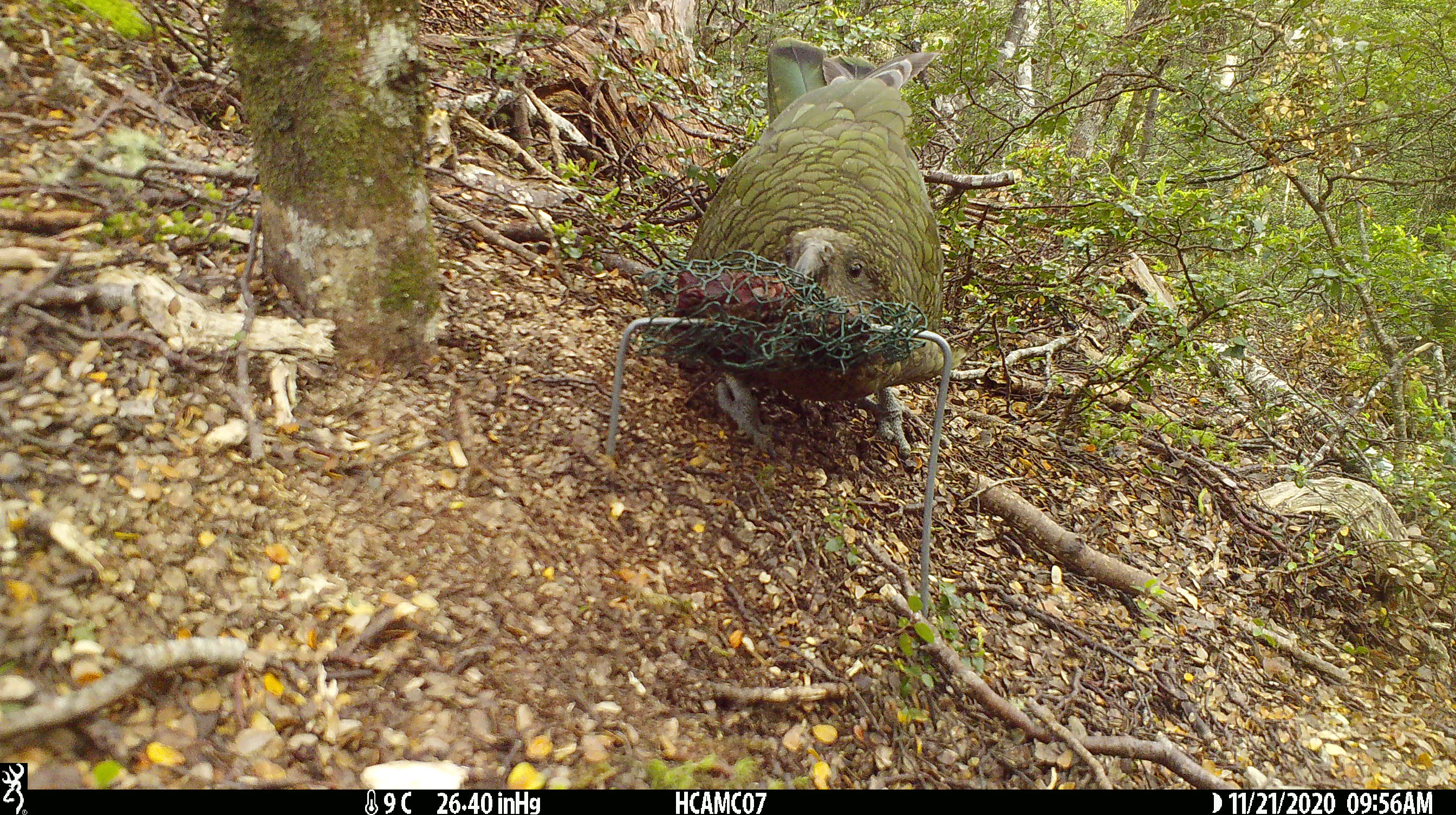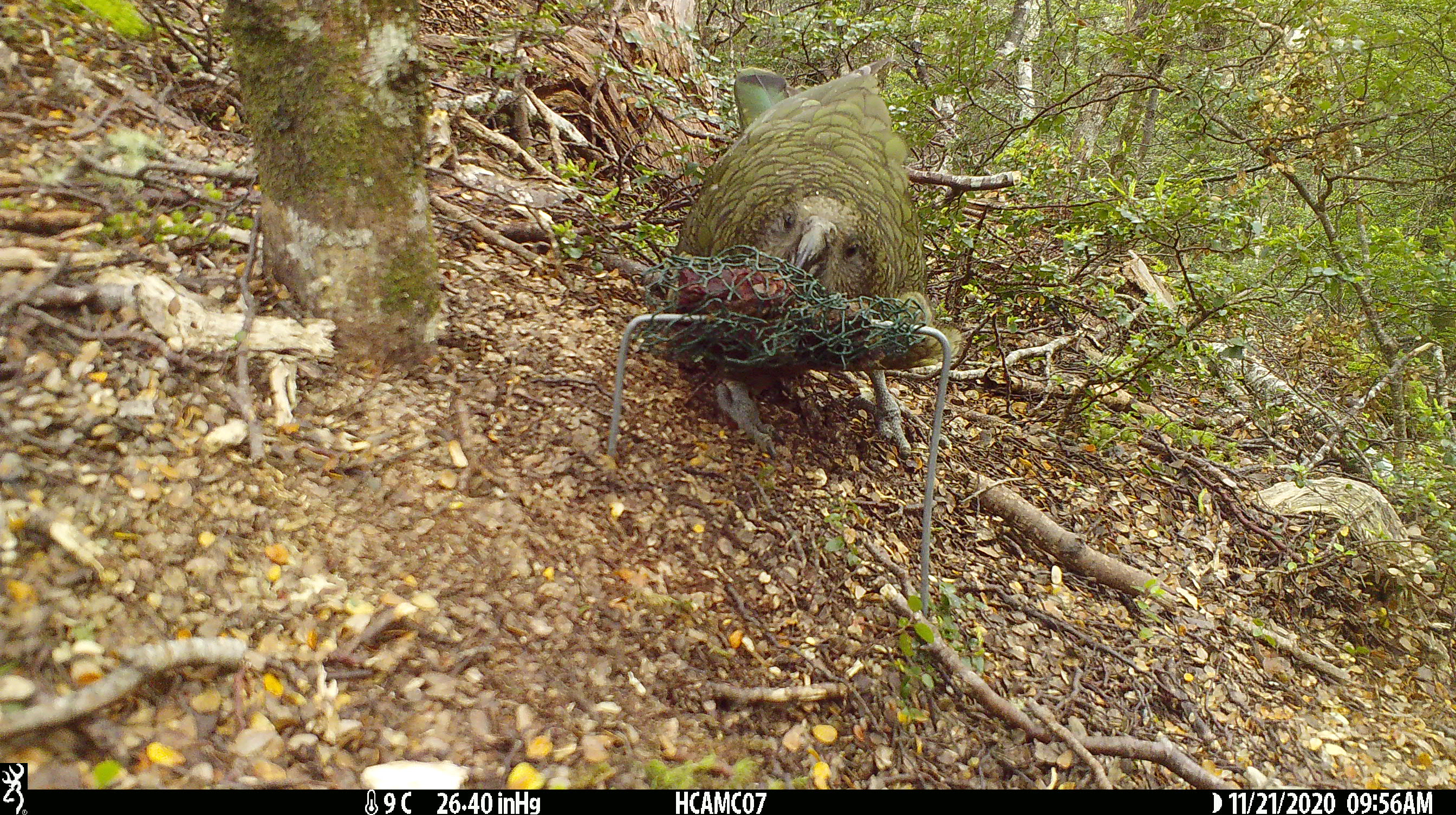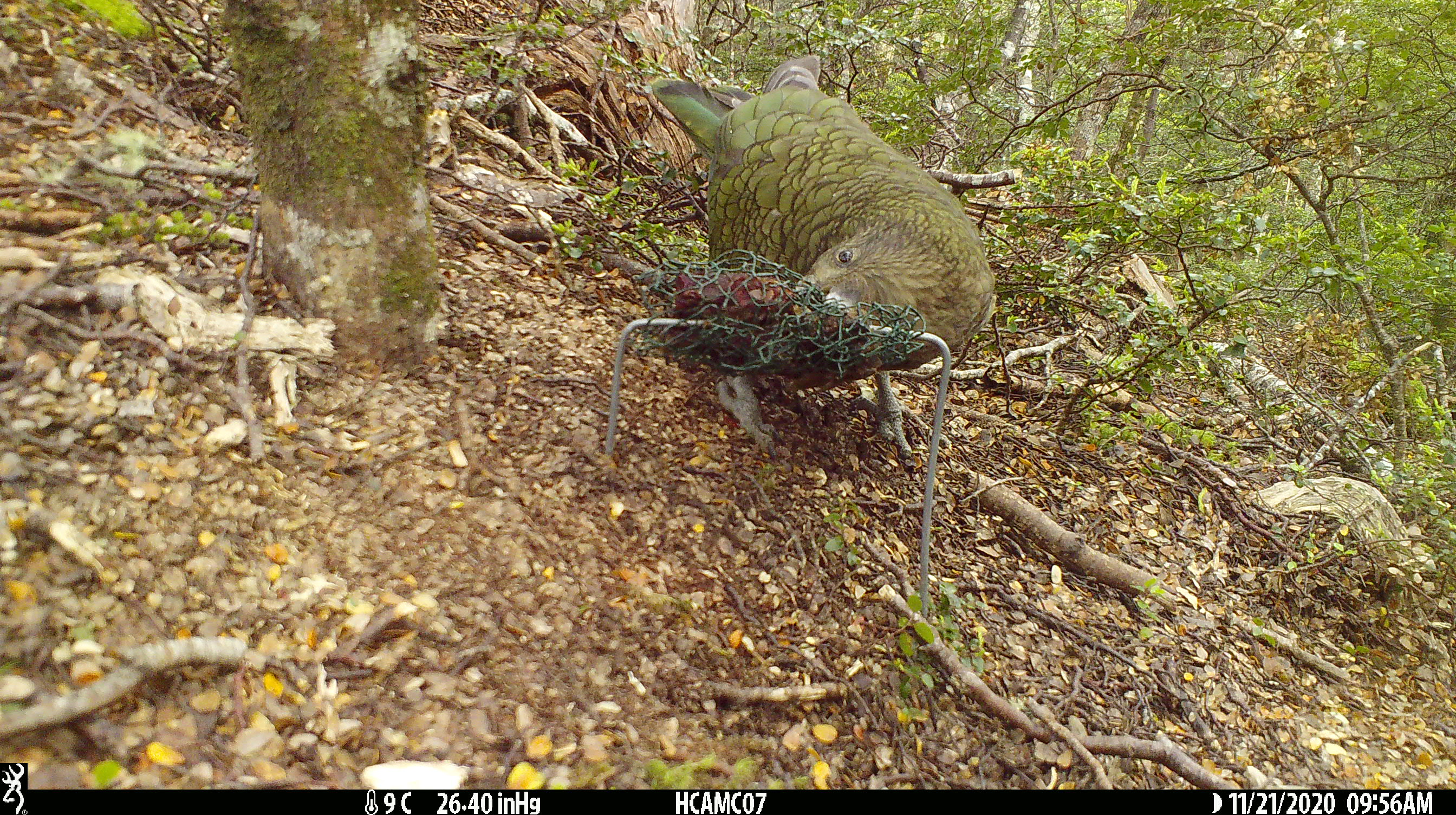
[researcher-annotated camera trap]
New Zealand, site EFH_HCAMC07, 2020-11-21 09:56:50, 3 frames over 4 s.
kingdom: Animalia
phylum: Chordata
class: Aves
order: Psittaciformes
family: Strigopidae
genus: Nestor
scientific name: Nestor notabilis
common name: kea